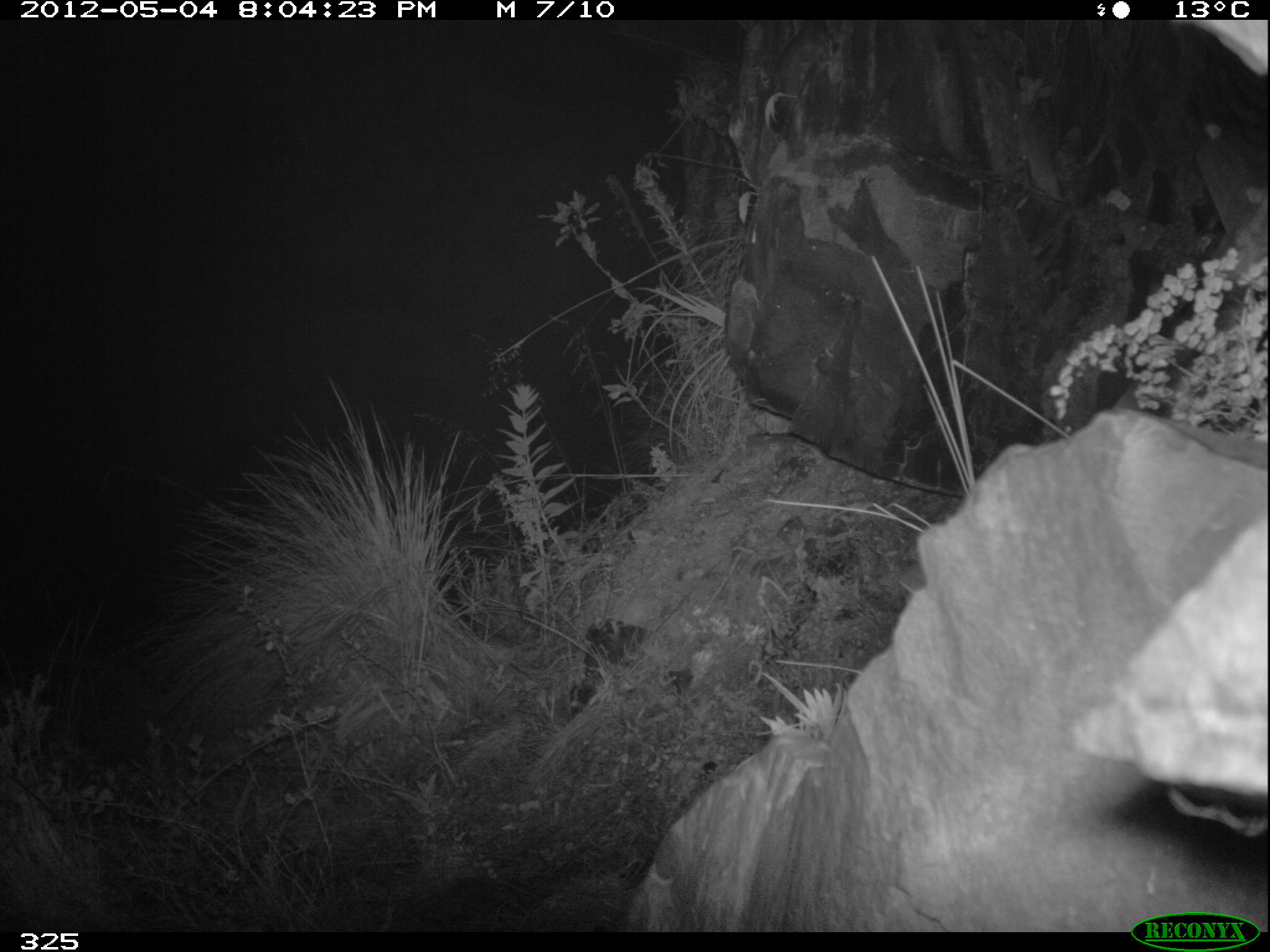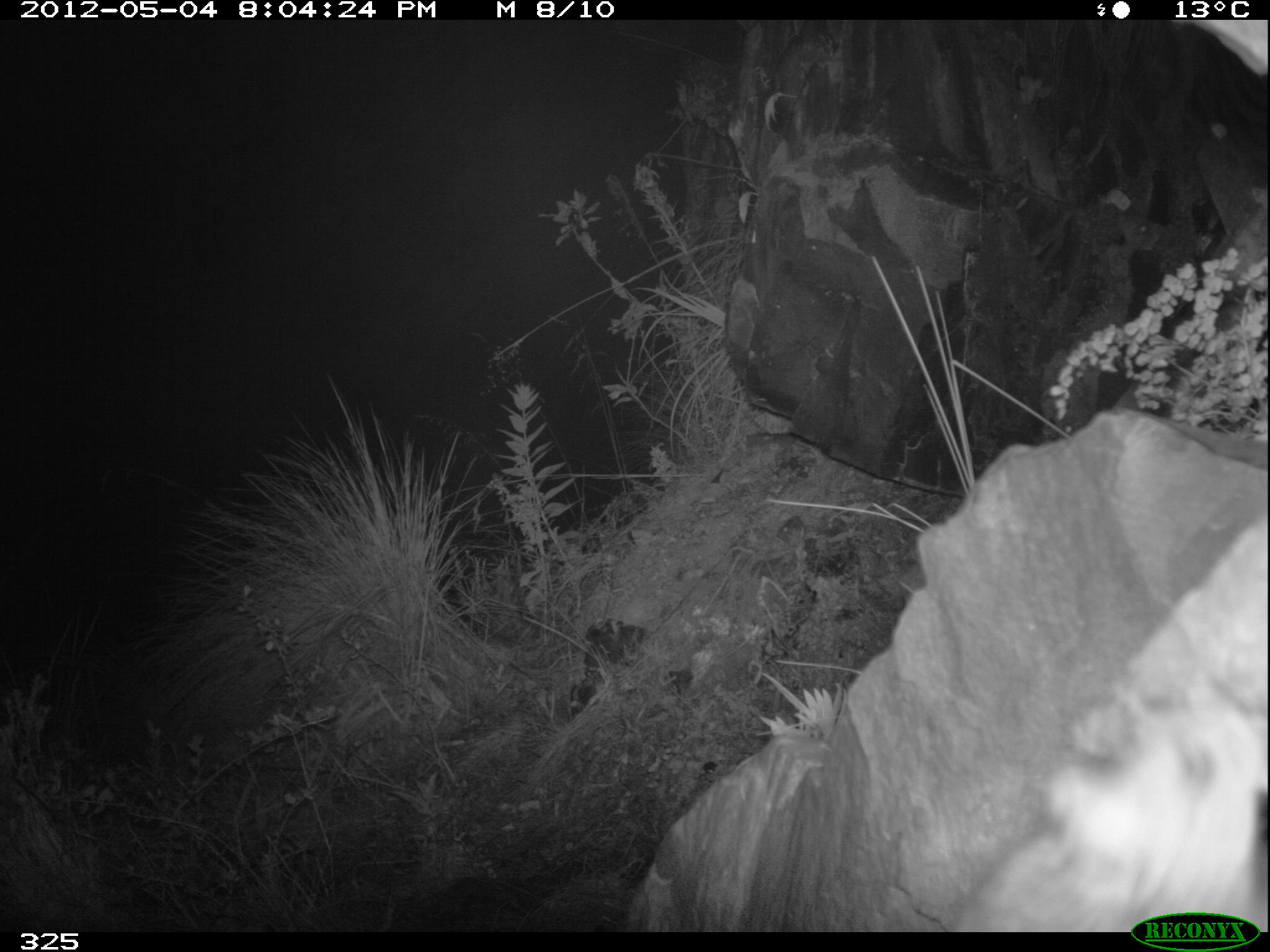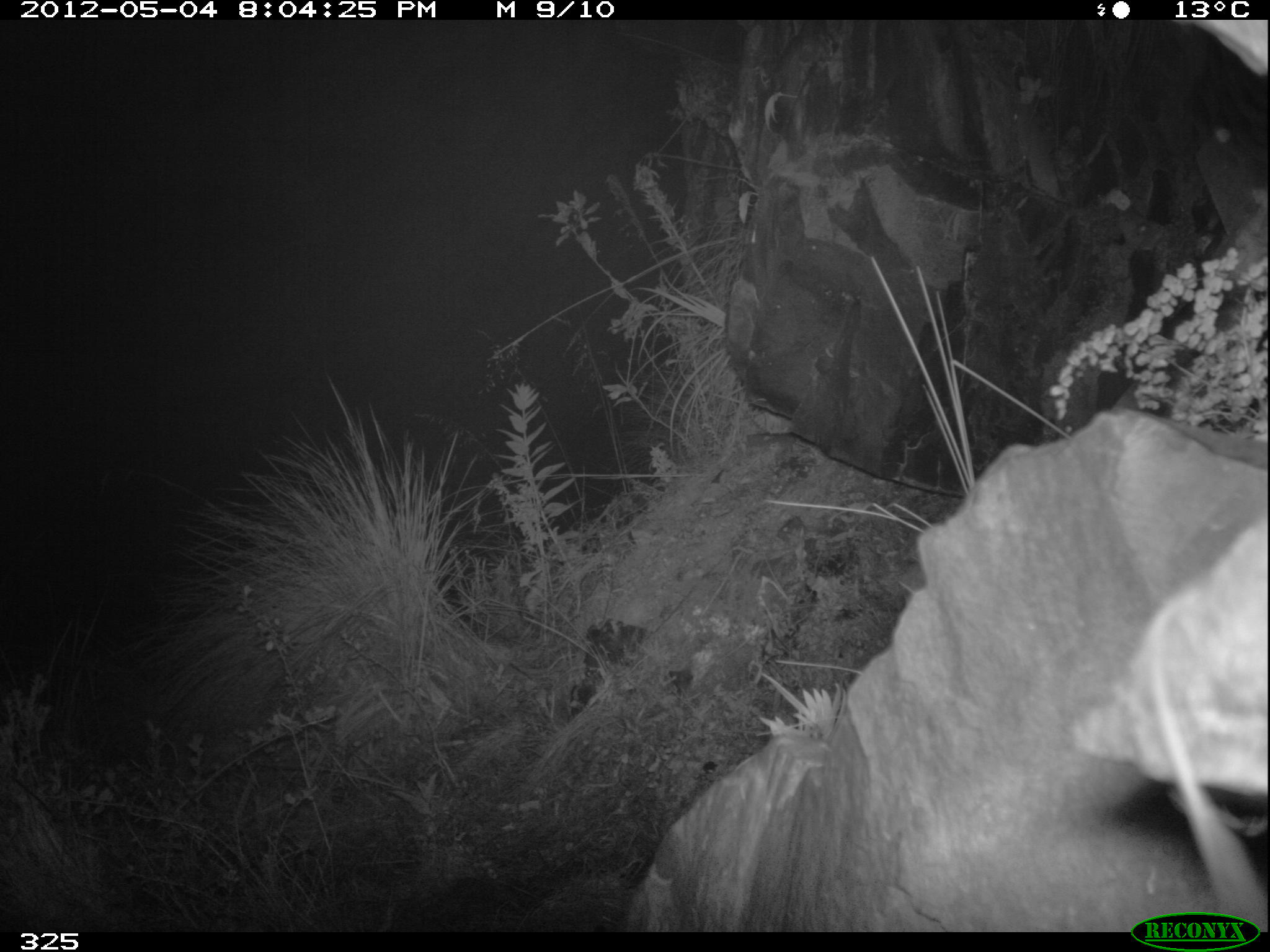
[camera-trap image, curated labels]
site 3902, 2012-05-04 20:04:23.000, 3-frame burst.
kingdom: Animalia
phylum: Chordata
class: Mammalia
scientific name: Marsupialia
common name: marsupials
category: unknown marsupial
Unknown marsupial (marsupials) (Marsupialia).